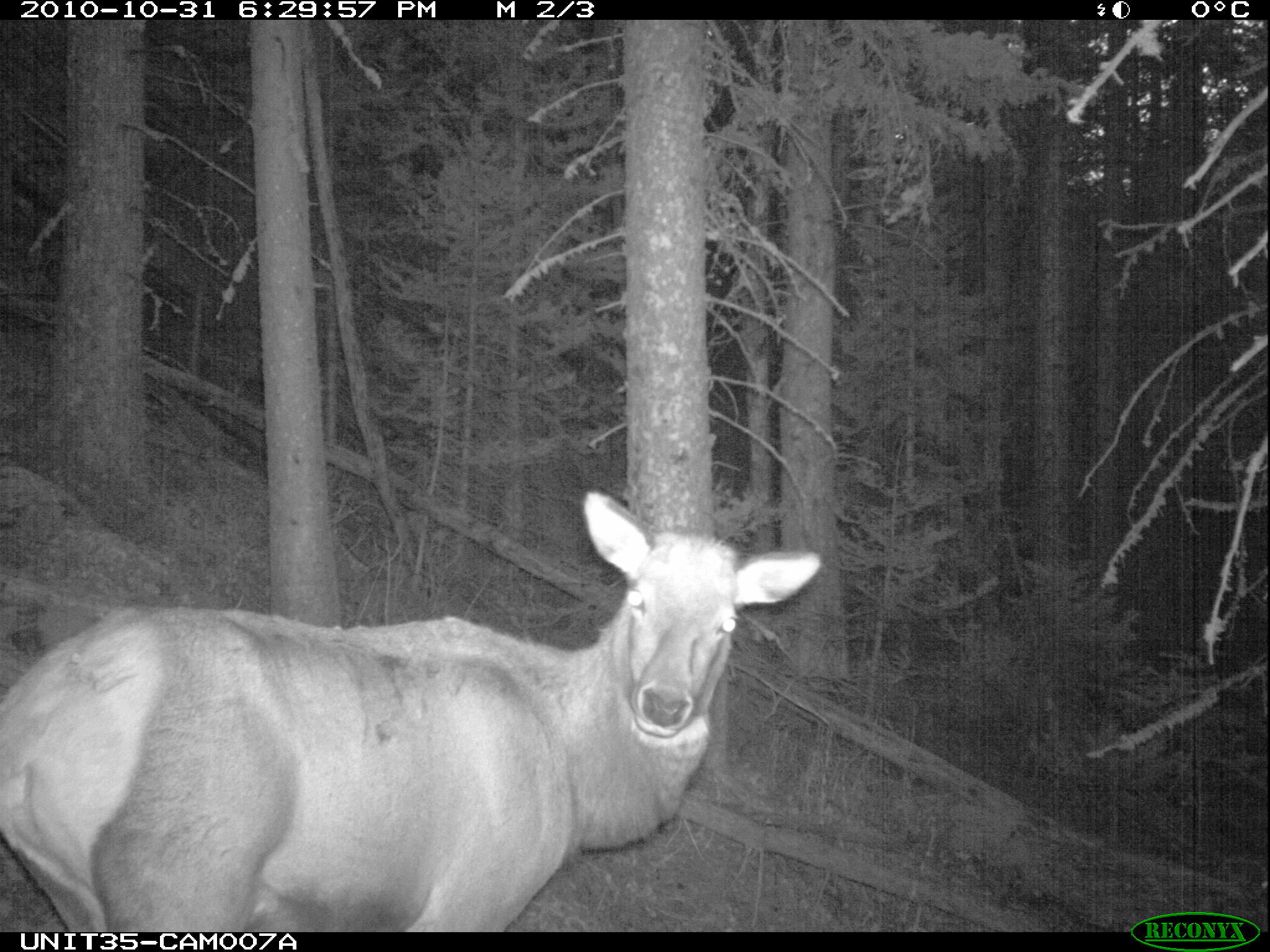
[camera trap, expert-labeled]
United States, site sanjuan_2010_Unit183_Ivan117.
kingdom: Animalia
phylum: Chordata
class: Mammalia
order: Artiodactyla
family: Cervidae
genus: Cervus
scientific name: Cervus elaphus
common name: red deer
Cervus elaphus (red deer).